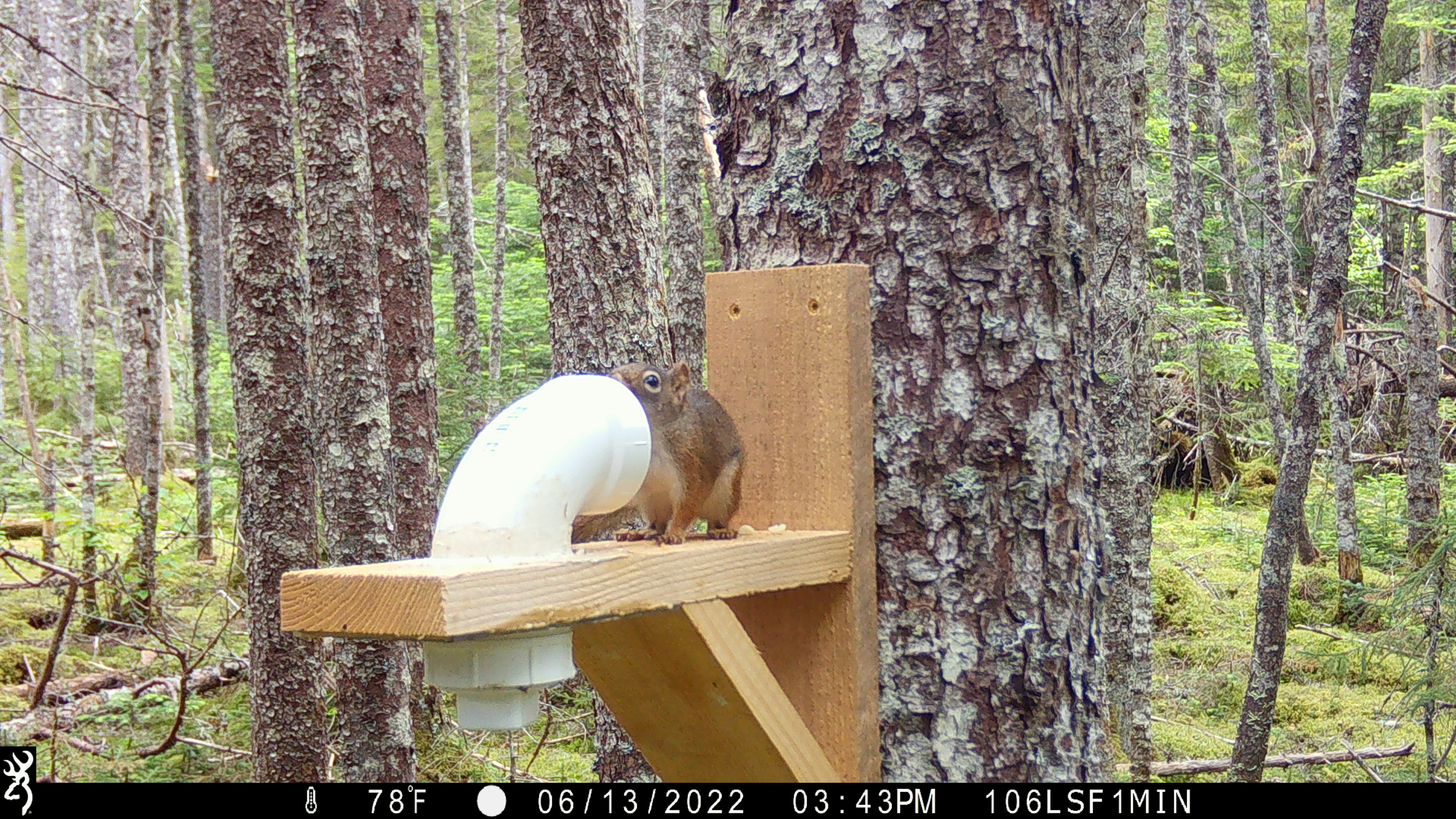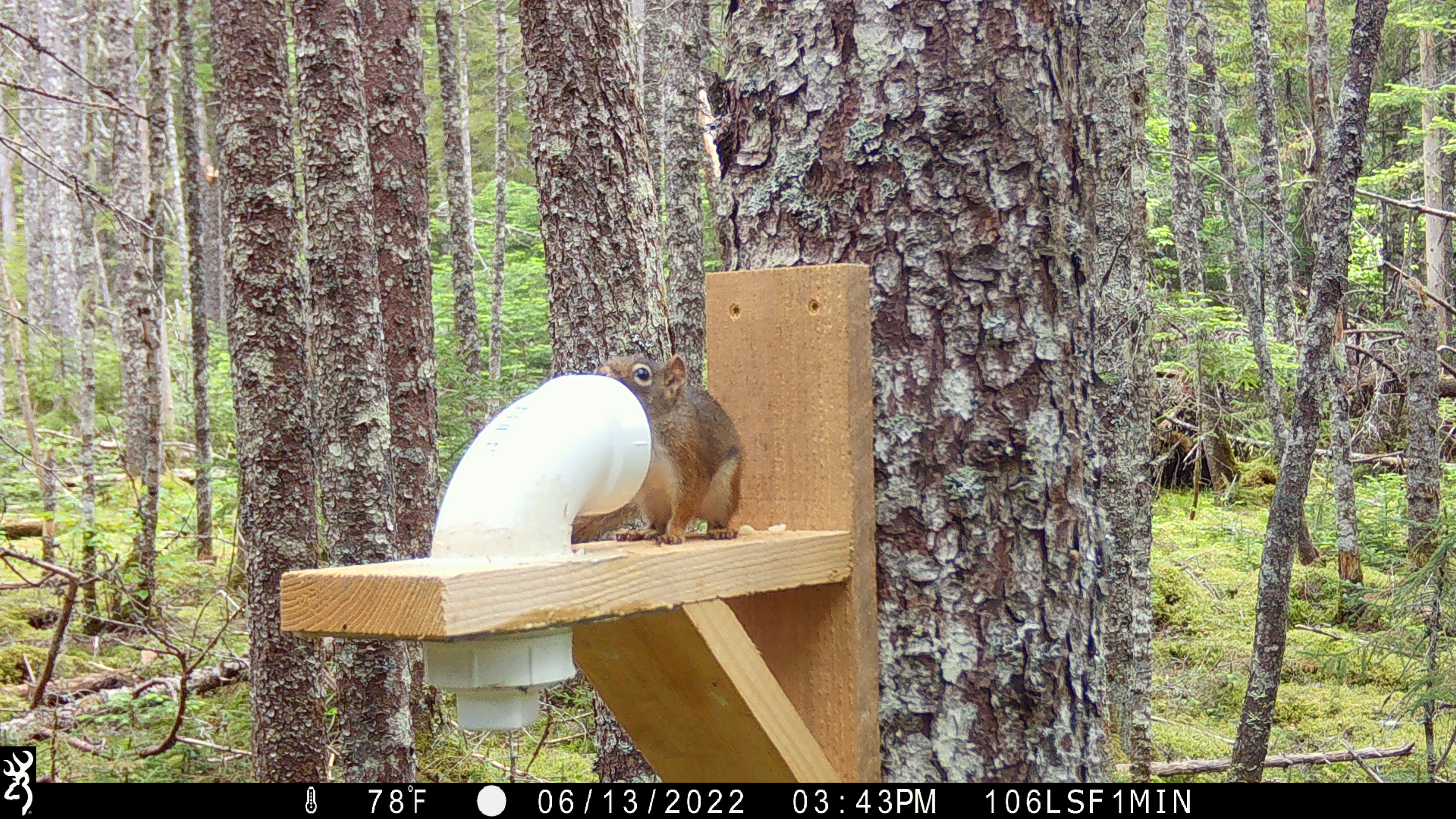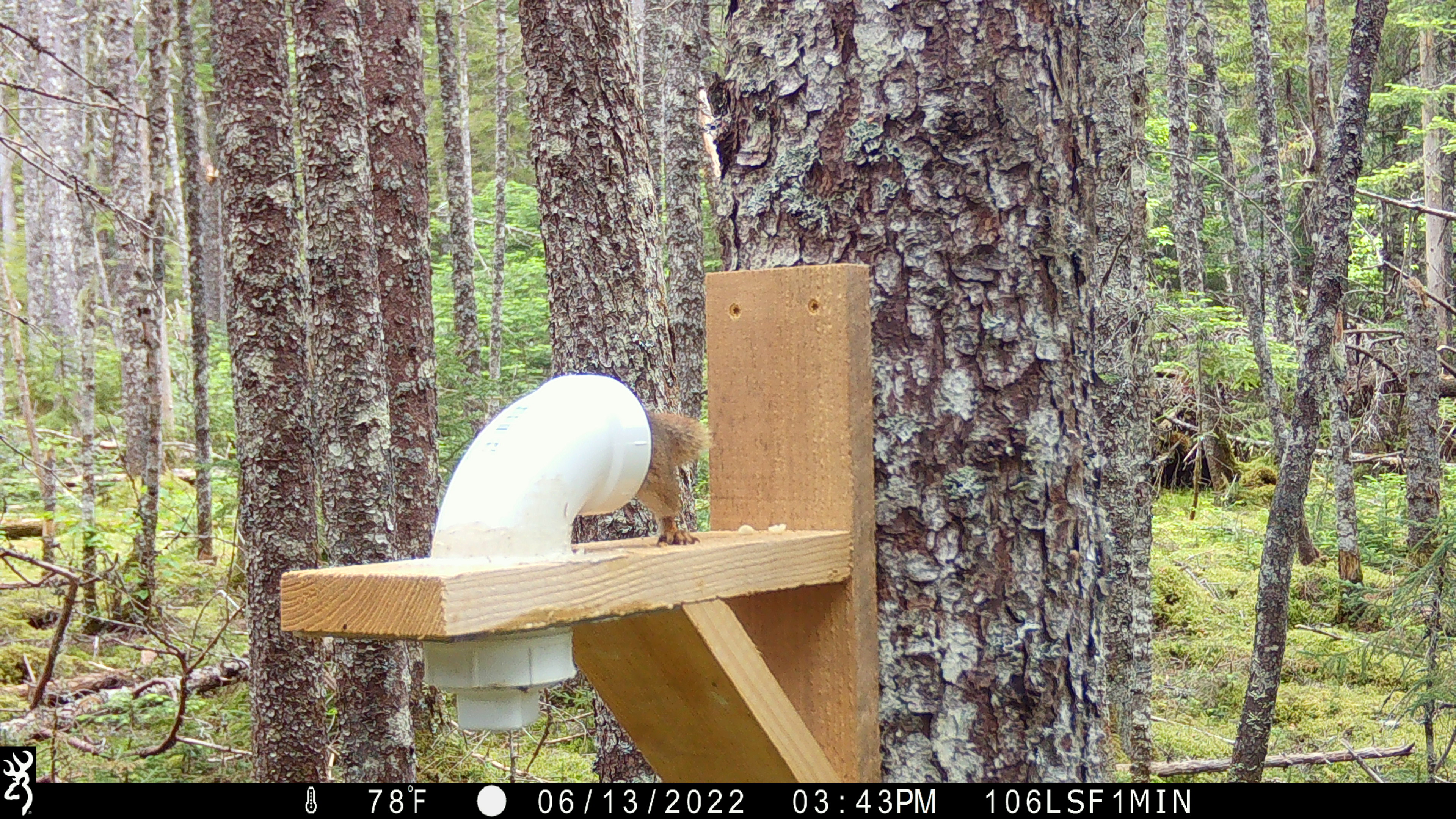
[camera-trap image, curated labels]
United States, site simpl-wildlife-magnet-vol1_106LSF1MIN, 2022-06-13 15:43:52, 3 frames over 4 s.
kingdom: Animalia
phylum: Chordata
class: Mammalia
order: Rodentia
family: Sciuridae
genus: Tamiasciurus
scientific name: Tamiasciurus hudsonicus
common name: red squirrel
Red squirrel (Tamiasciurus hudsonicus).